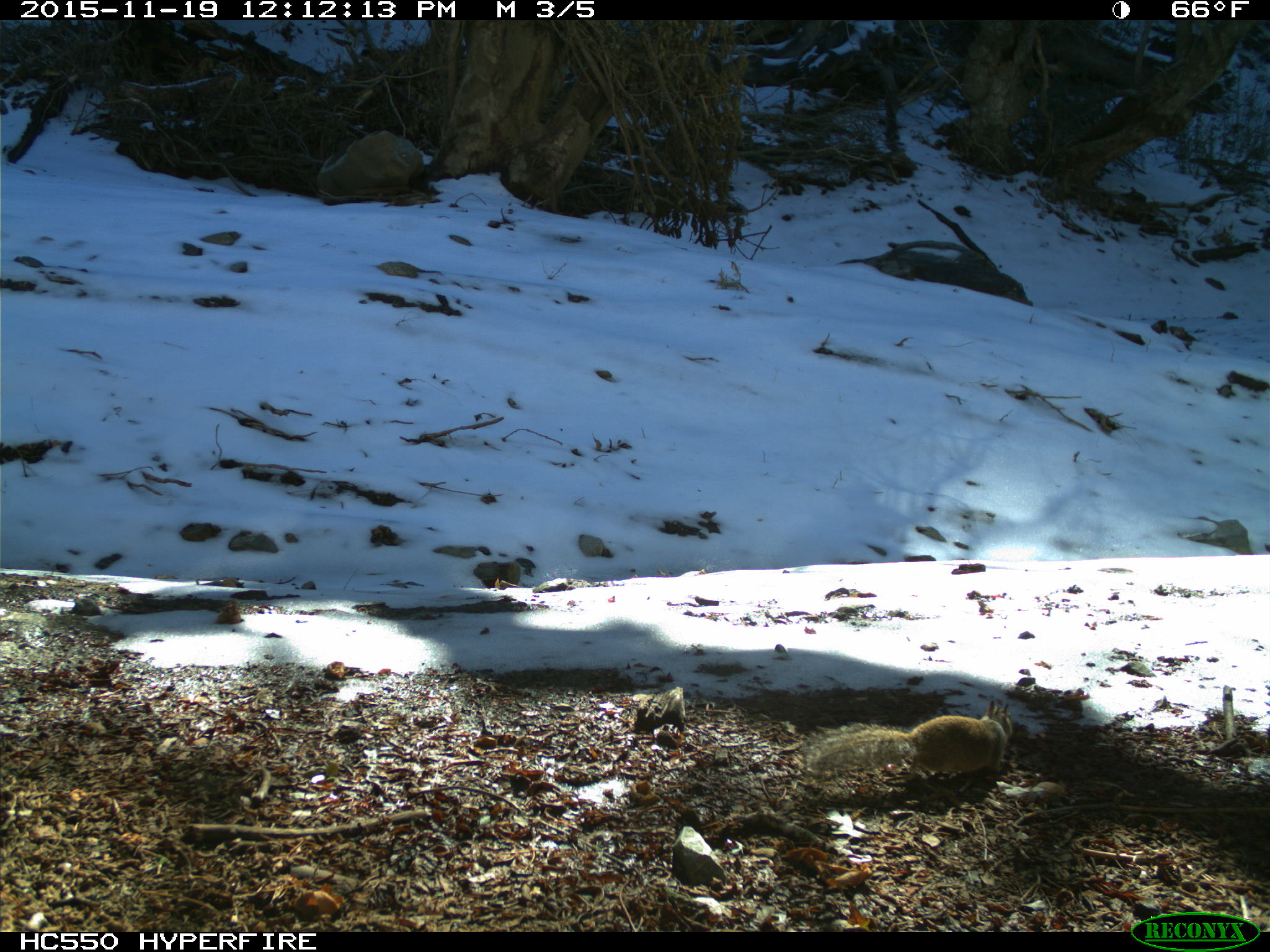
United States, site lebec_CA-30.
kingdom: Animalia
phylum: Chordata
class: Mammalia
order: Rodentia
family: Sciuridae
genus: Otospermophilus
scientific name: Otospermophilus beecheyi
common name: california ground squirrel